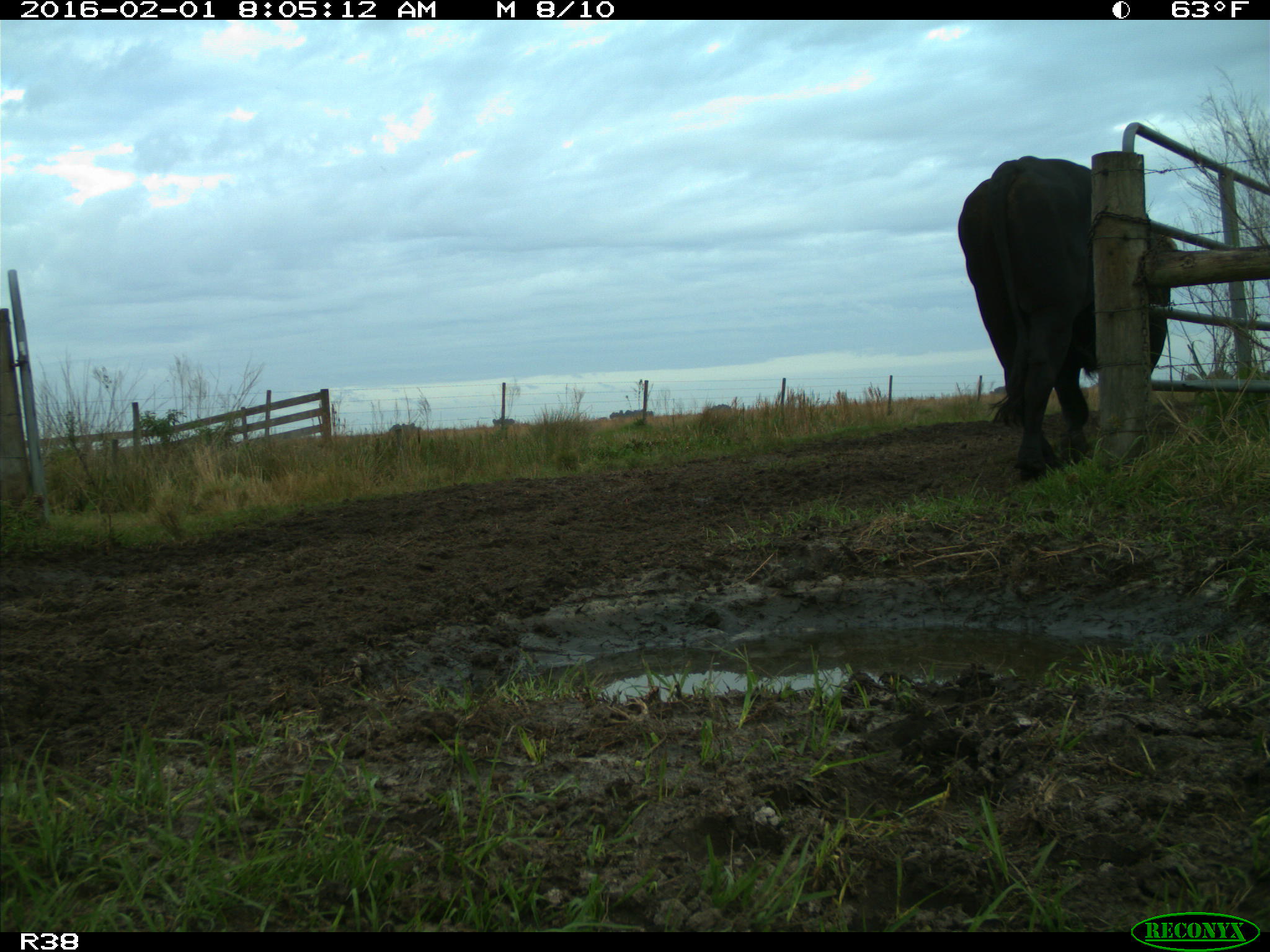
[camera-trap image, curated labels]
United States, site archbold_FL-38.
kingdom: Animalia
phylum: Chordata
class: Mammalia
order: Artiodactyla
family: Bovidae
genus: Bos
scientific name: Bos taurus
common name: domestic cow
Bos taurus (domestic cow).